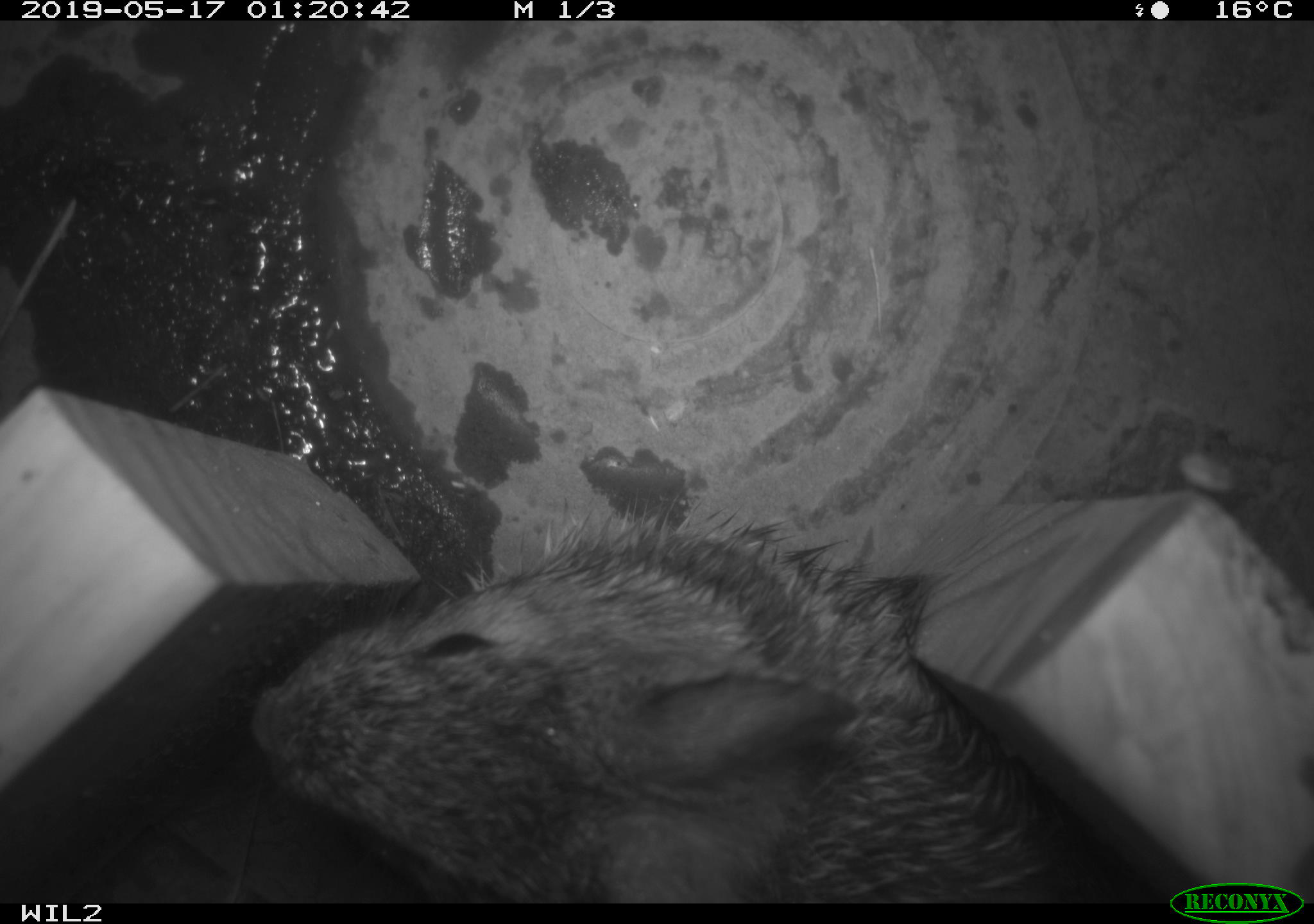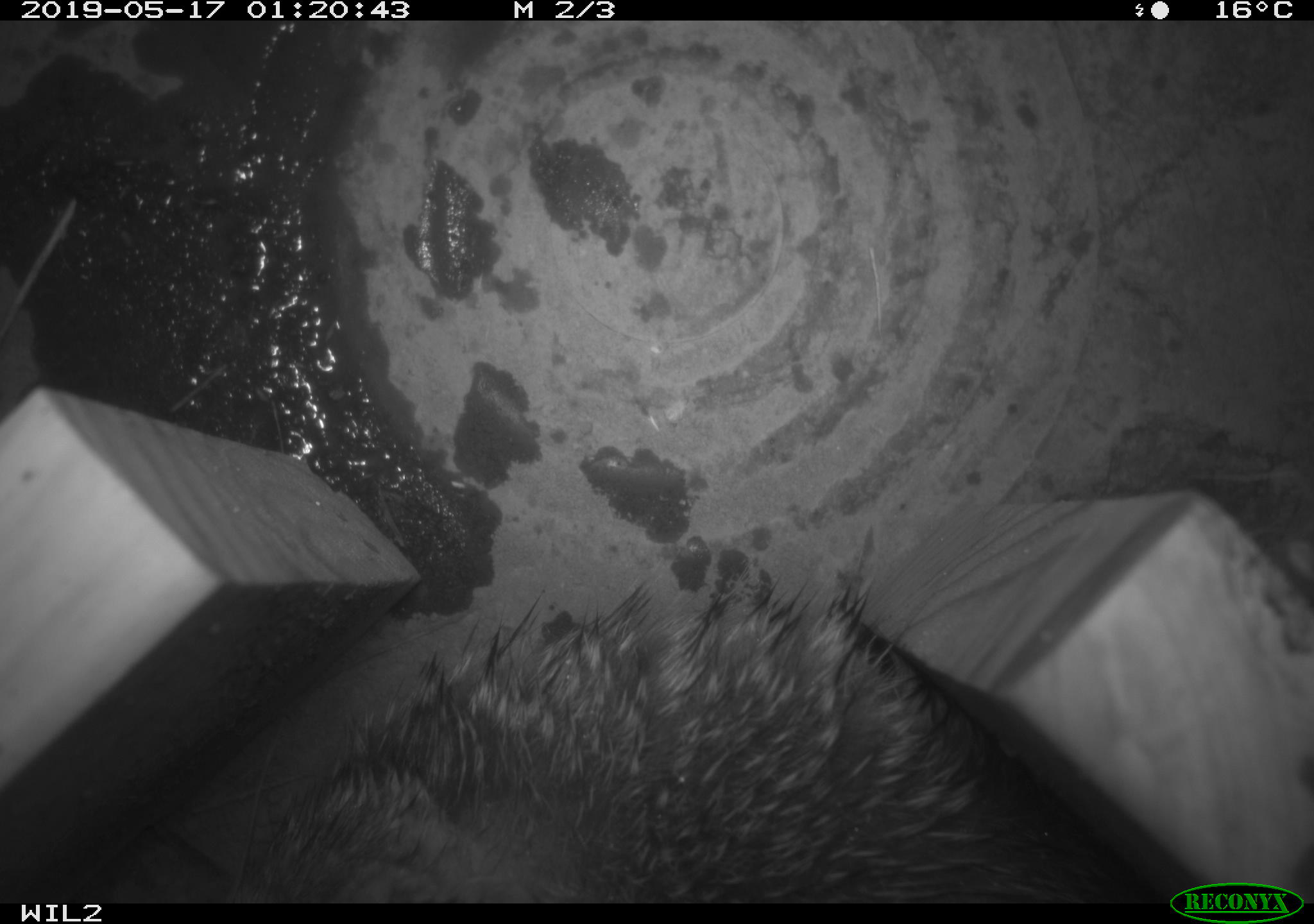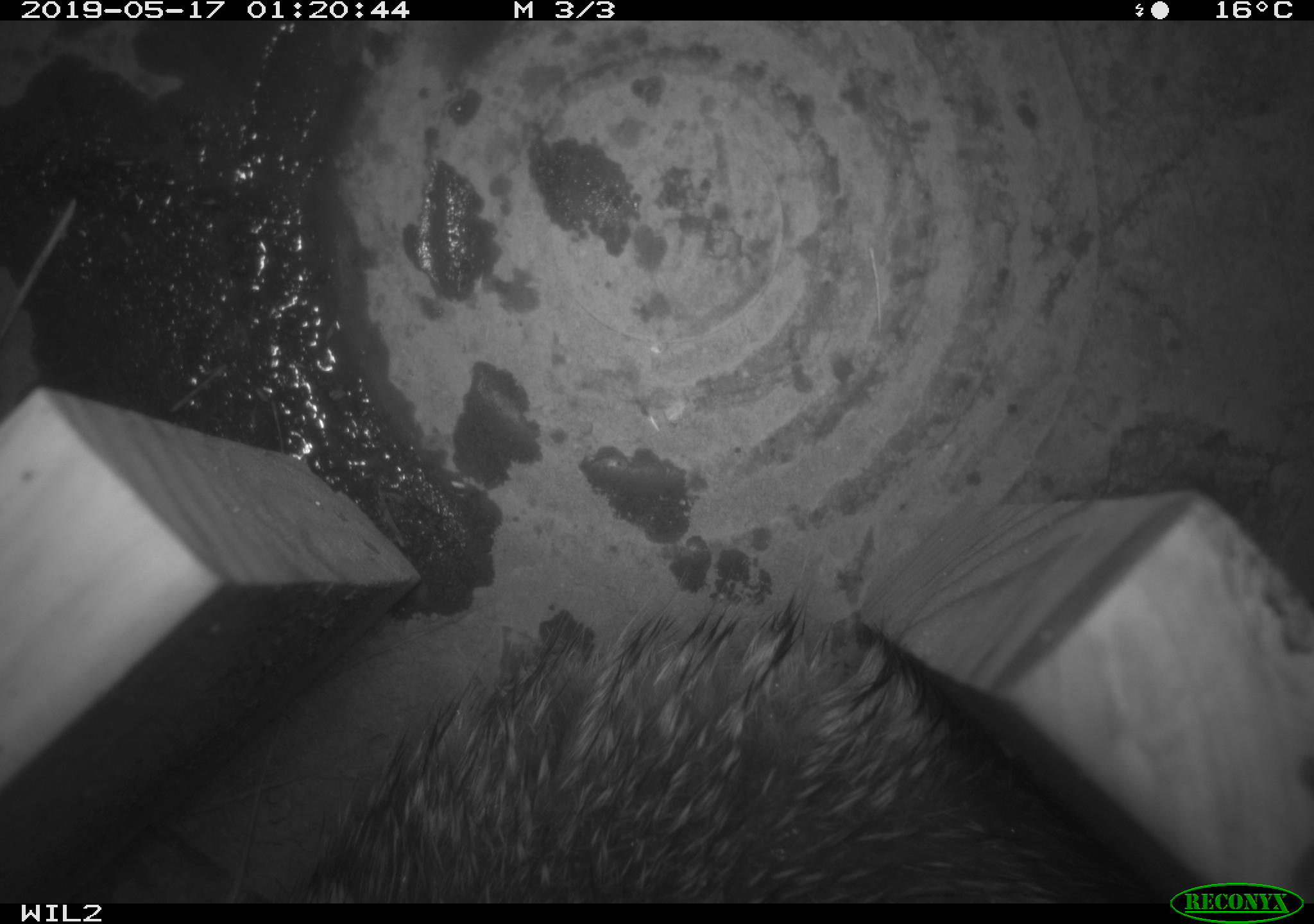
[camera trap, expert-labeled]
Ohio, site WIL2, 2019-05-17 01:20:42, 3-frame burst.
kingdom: Animalia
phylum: Chordata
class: Mammalia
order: Lagomorpha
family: Leporidae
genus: Sylvilagus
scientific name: Sylvilagus floridanus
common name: eastern cottontail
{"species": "eastern cottontail (Sylvilagus floridanus)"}